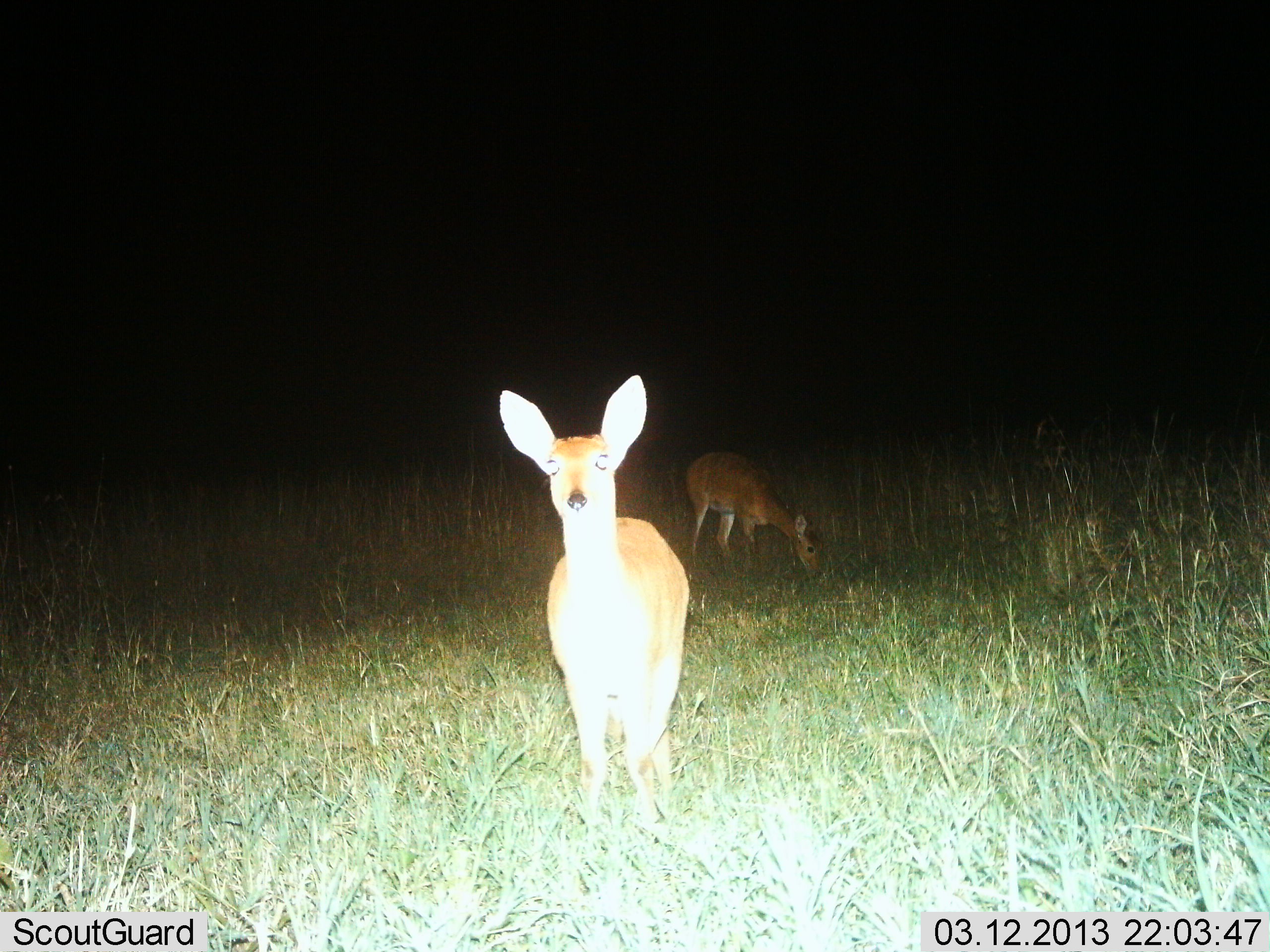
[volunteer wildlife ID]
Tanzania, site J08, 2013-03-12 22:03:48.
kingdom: Animalia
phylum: Chordata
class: Mammalia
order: Artiodactyla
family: Bovidae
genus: Redunca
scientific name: Redunca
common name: reedbuck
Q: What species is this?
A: Reedbuck (Redunca).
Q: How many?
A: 2.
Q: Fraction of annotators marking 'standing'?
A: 88%.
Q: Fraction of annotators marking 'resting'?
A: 0%.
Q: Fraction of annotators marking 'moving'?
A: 0%.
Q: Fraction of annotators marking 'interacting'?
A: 0%.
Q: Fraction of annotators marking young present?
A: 0%.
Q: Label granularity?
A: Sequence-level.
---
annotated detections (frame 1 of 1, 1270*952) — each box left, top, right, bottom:
animal: 497, 374, 690, 825; 685, 449, 826, 586